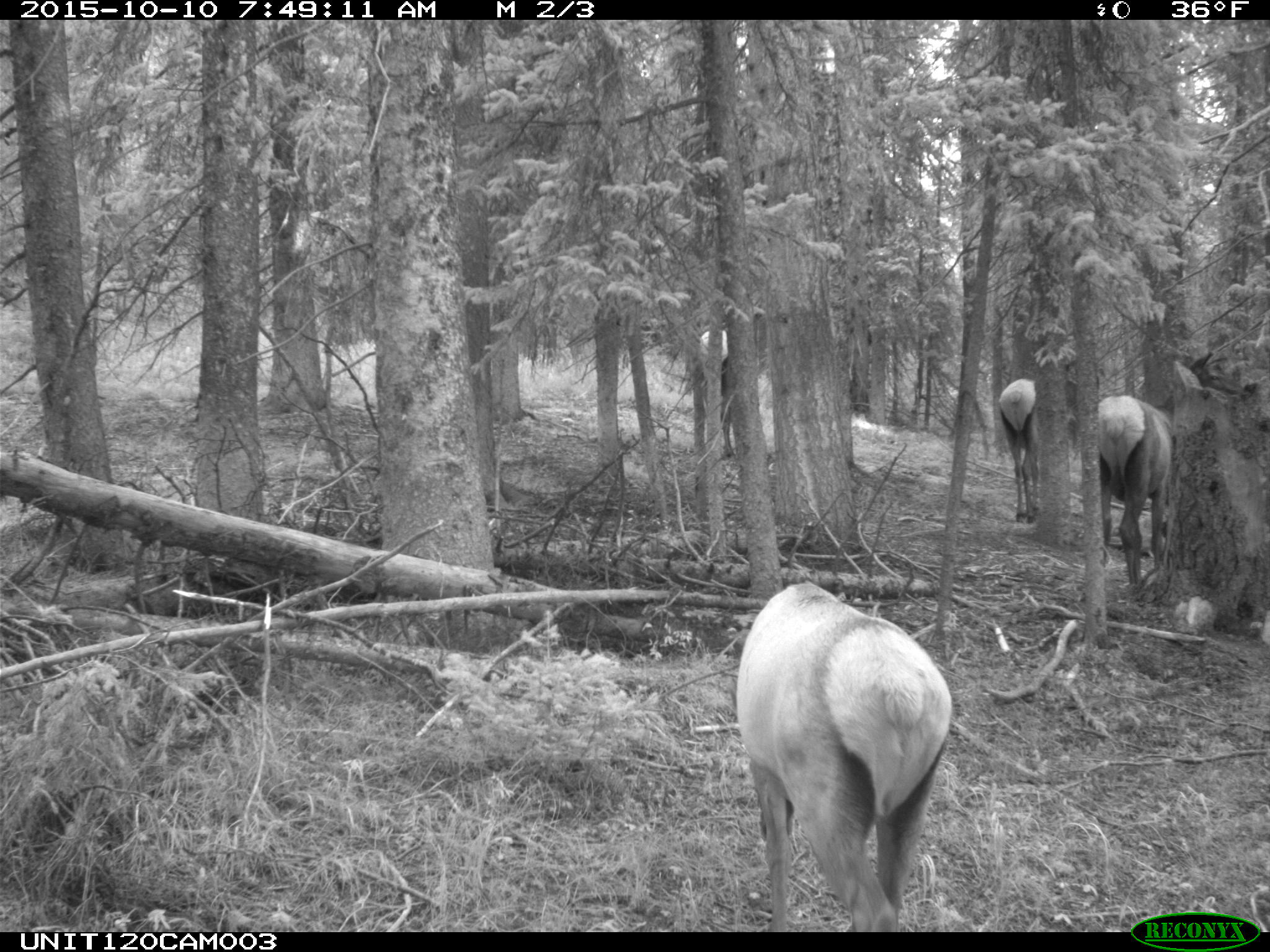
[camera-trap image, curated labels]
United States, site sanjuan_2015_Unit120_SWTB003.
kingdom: Animalia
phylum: Chordata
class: Mammalia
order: Artiodactyla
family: Cervidae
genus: Cervus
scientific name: Cervus elaphus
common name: red deer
Cervus elaphus (red deer).